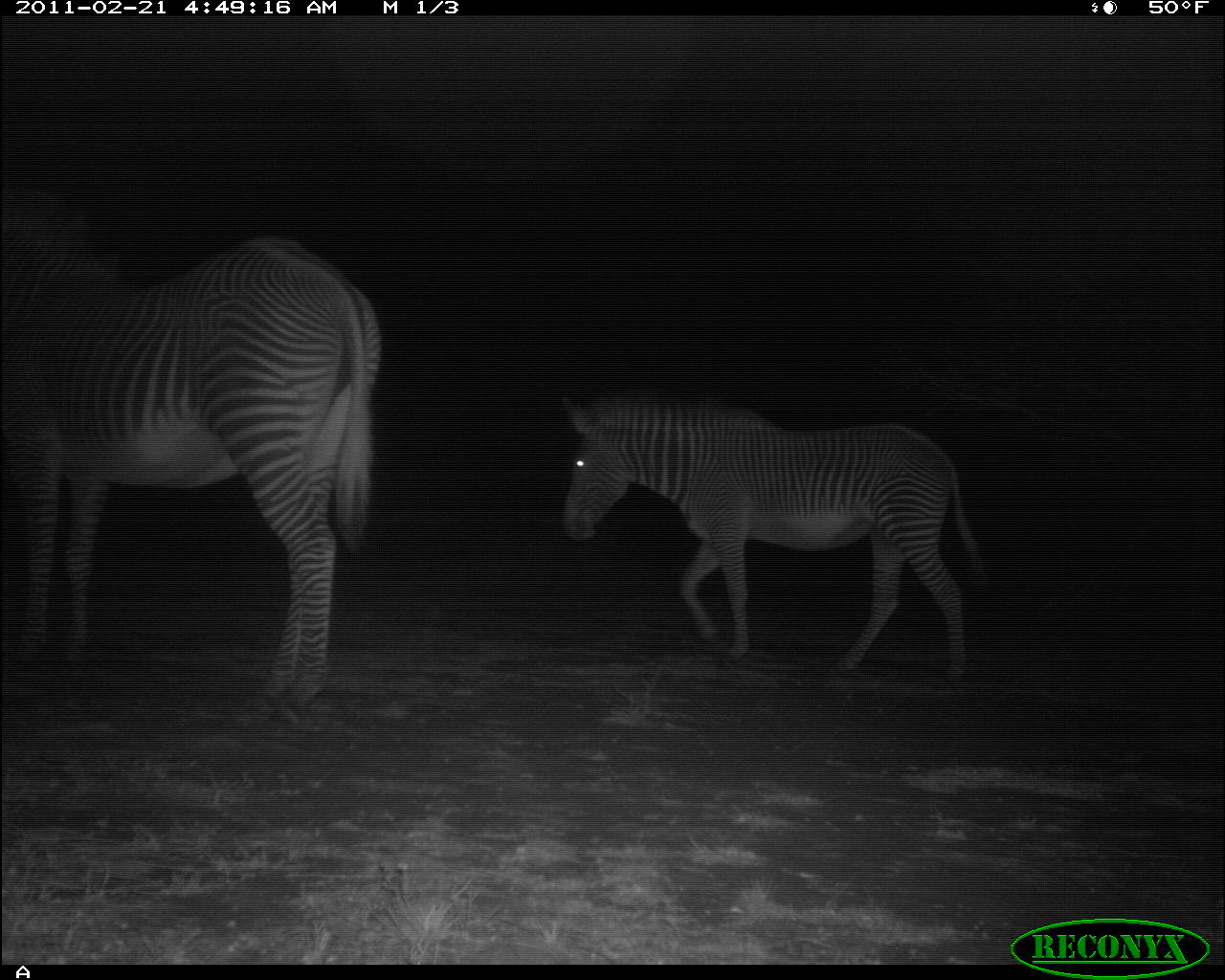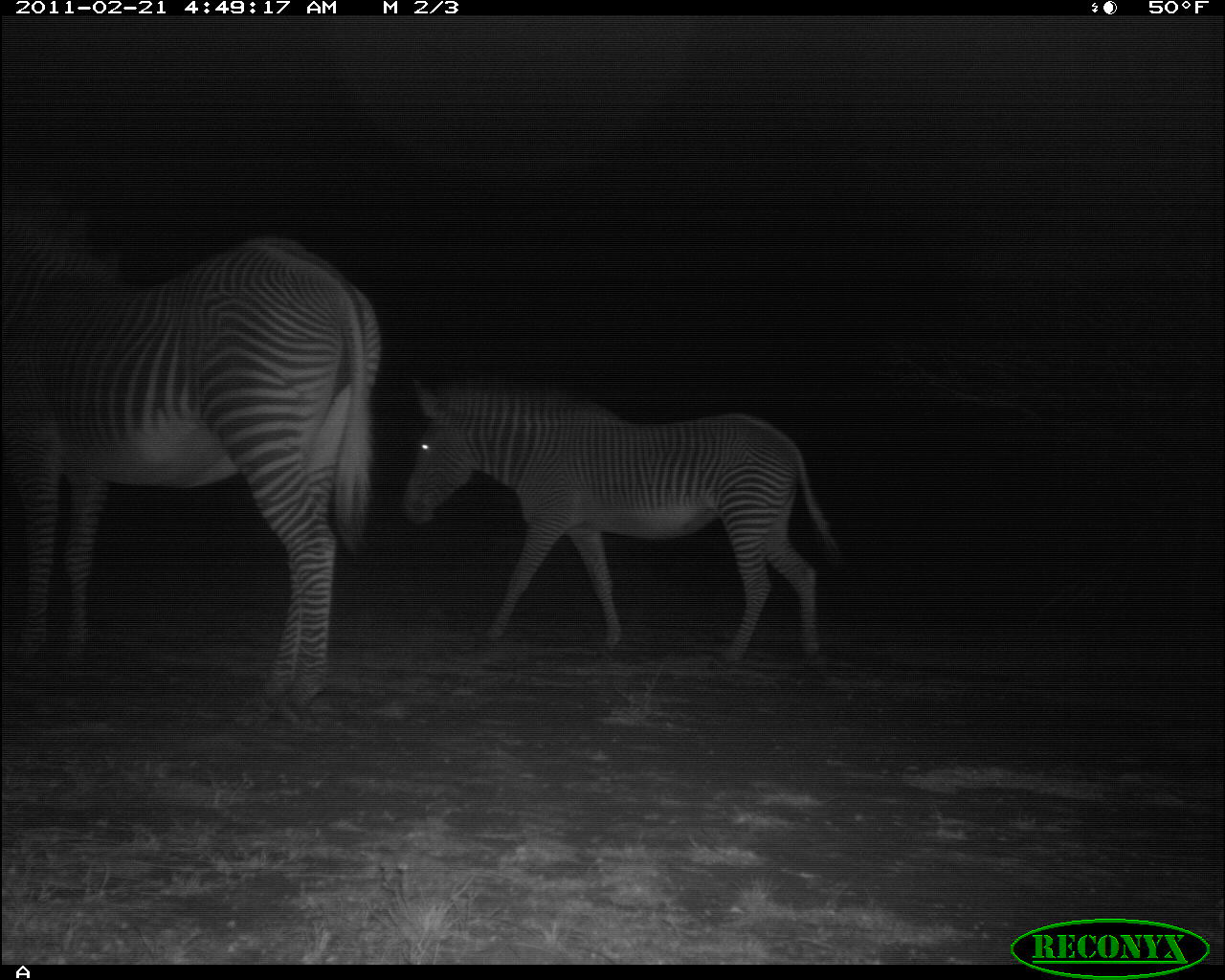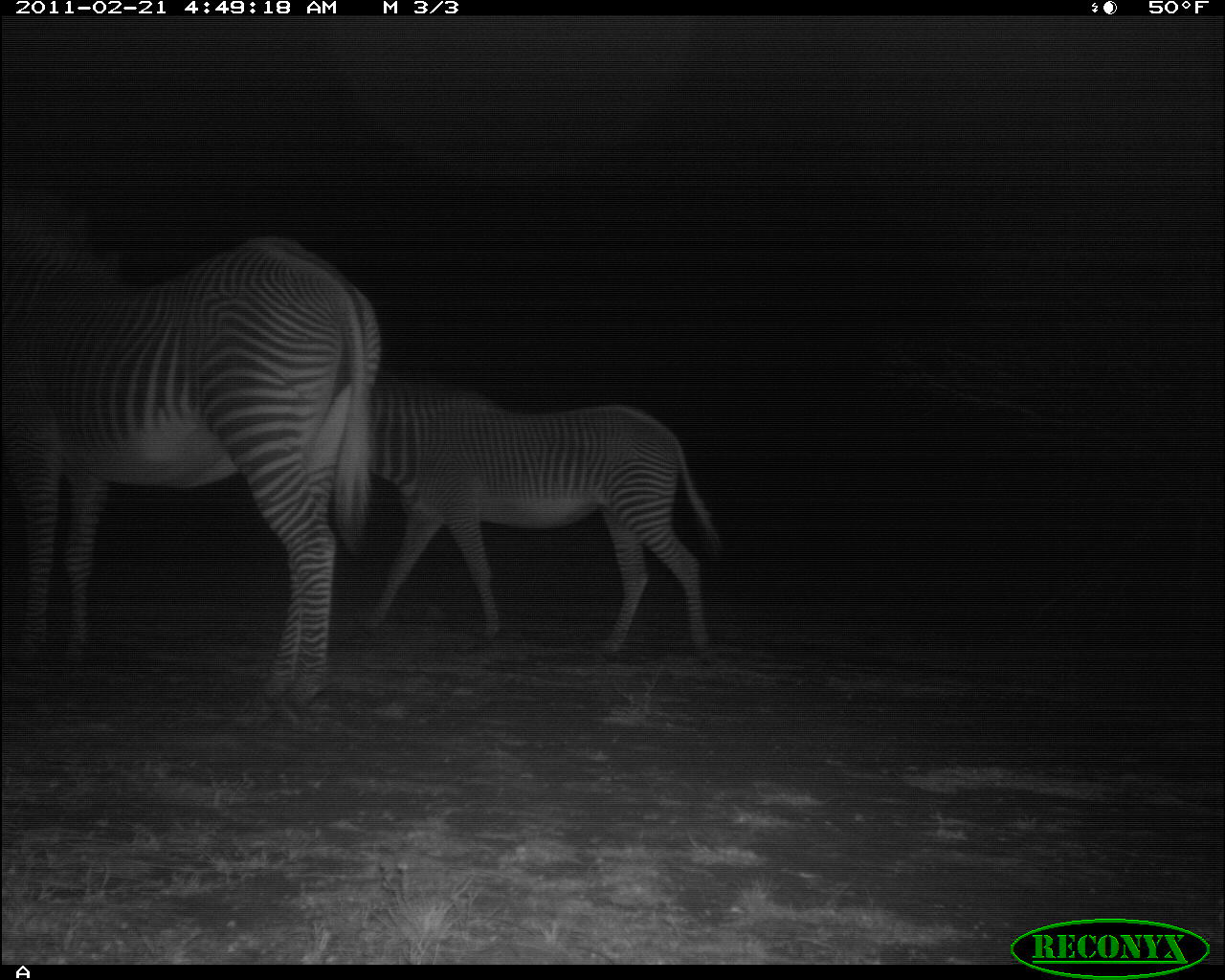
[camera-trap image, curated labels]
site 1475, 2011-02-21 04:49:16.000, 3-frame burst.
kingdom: Animalia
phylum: Chordata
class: Mammalia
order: Perissodactyla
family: Equidae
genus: Equus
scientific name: Equus grevyi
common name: grévy's zebra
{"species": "Equus grevyi (grévy's zebra)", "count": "2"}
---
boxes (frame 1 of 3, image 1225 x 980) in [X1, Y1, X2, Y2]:
equus grevyi: [0, 211, 383, 729]; [558, 385, 981, 690]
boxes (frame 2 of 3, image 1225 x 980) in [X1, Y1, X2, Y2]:
equus grevyi: [3, 223, 380, 732]; [404, 374, 839, 673]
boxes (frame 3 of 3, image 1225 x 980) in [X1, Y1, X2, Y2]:
equus grevyi: [3, 233, 382, 718]; [363, 378, 720, 660]